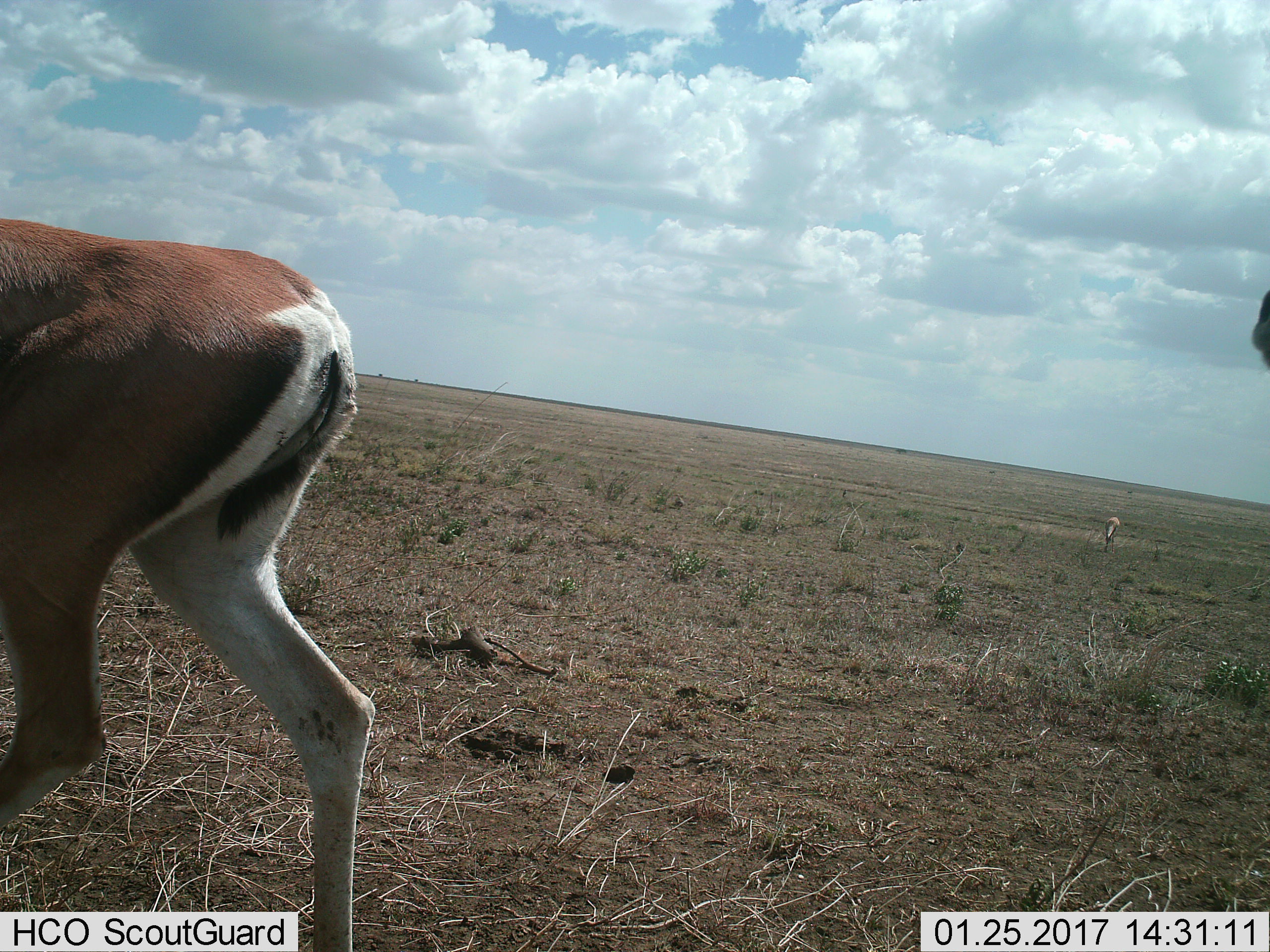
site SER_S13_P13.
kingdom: Animalia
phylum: Chordata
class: Mammalia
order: Artiodactyla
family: Bovidae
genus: Eudorcas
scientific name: Eudorcas thomsonii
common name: thomson's gazelle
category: gazellethomsons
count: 2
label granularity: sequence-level